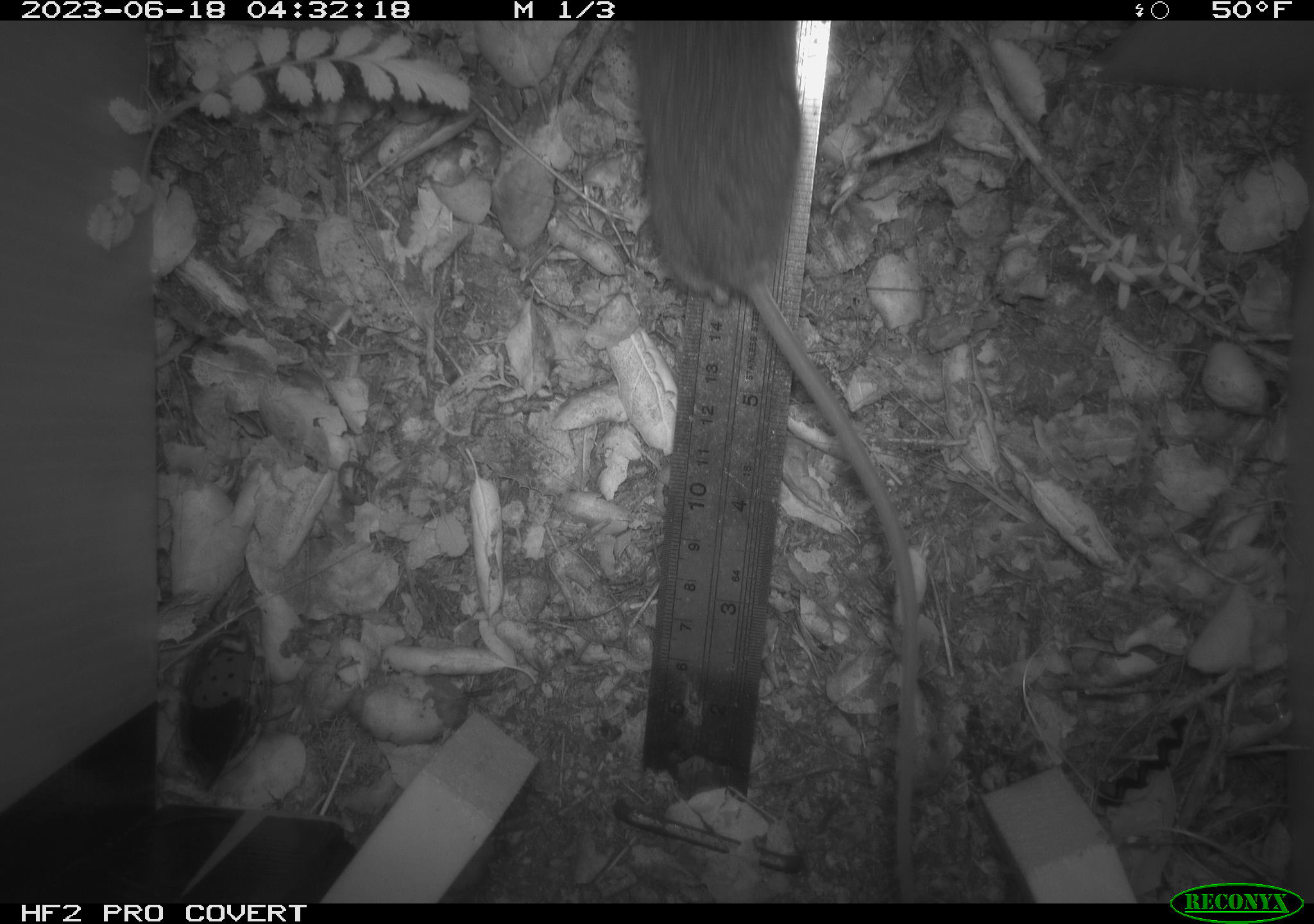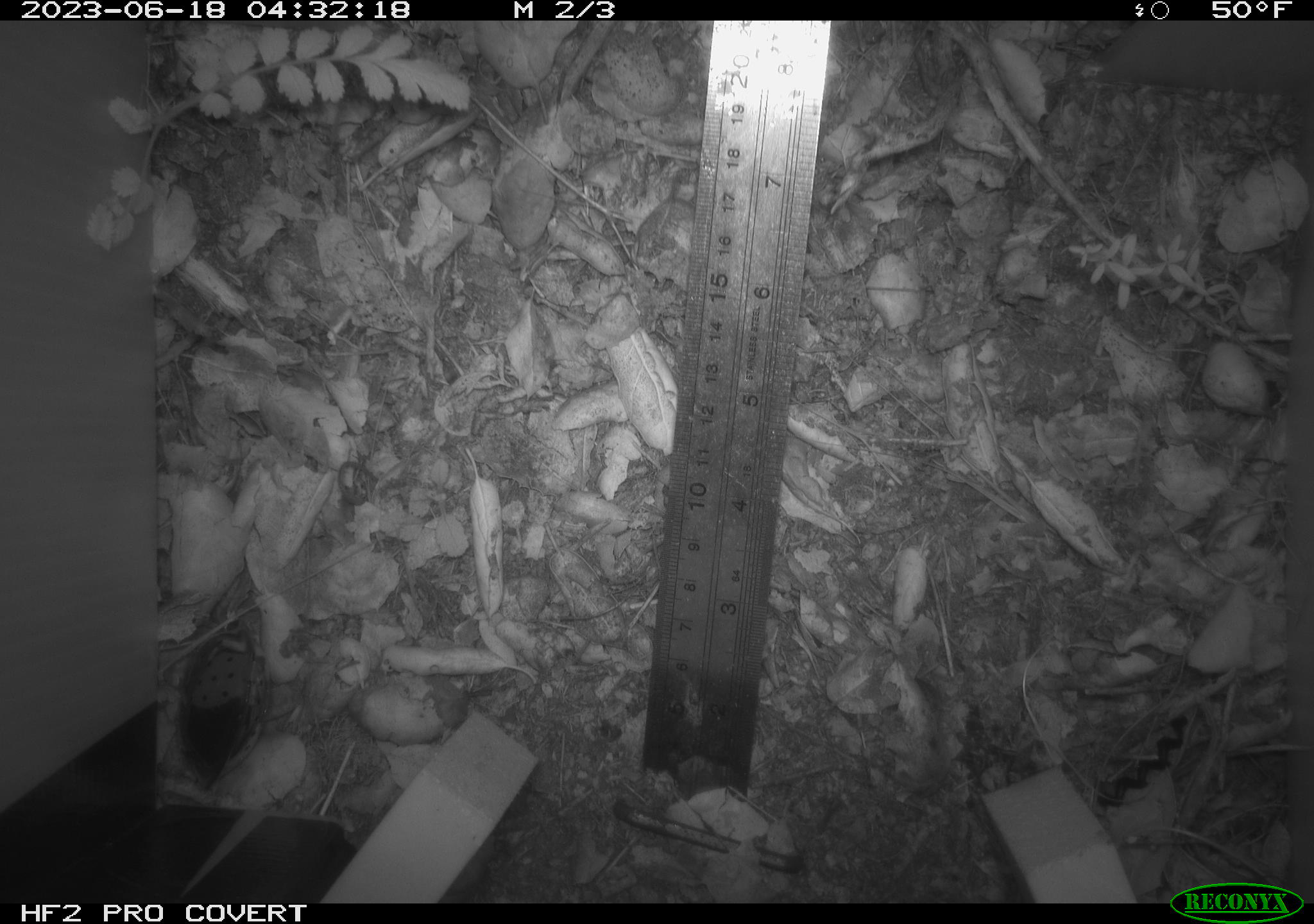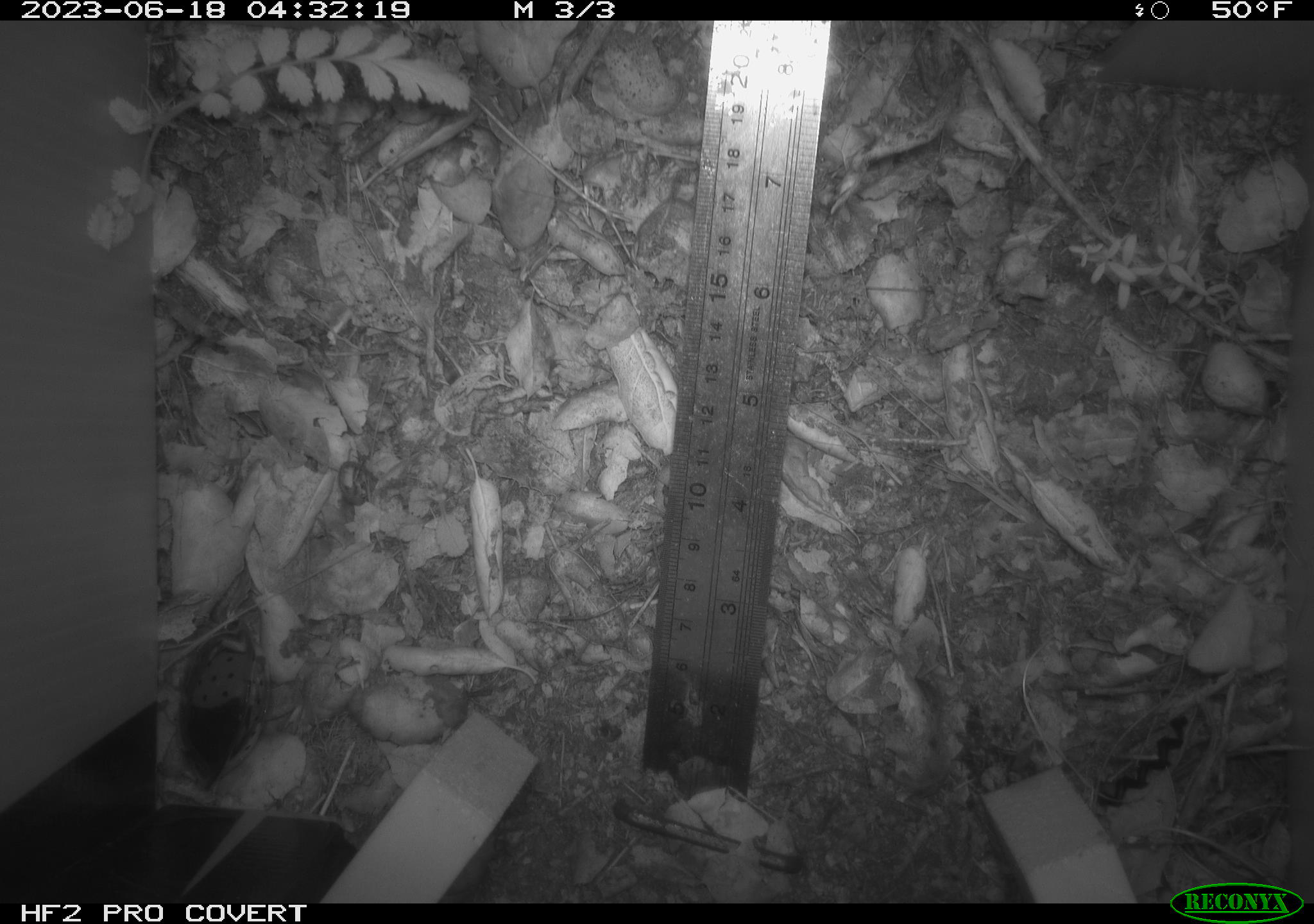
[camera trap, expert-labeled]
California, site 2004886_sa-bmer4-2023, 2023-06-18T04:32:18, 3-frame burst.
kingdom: Animalia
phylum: Chordata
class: Mammalia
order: Rodentia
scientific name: Rodentia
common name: mouse species